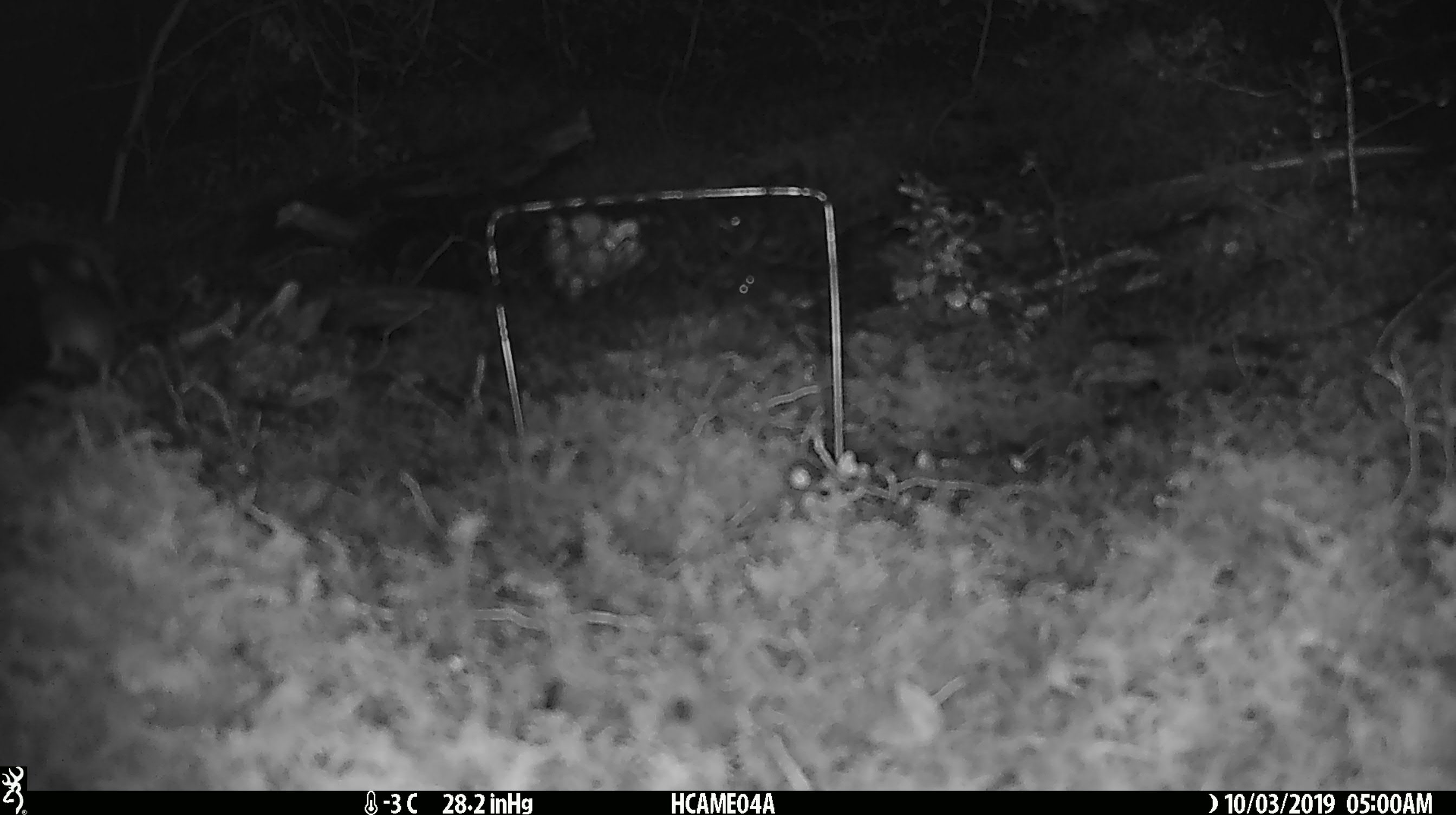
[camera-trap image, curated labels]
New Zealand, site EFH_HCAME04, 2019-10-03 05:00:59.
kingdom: Animalia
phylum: Chordata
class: Mammalia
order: Rodentia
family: Muridae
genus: Mus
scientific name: Mus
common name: mouse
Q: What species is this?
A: Mouse (Mus).